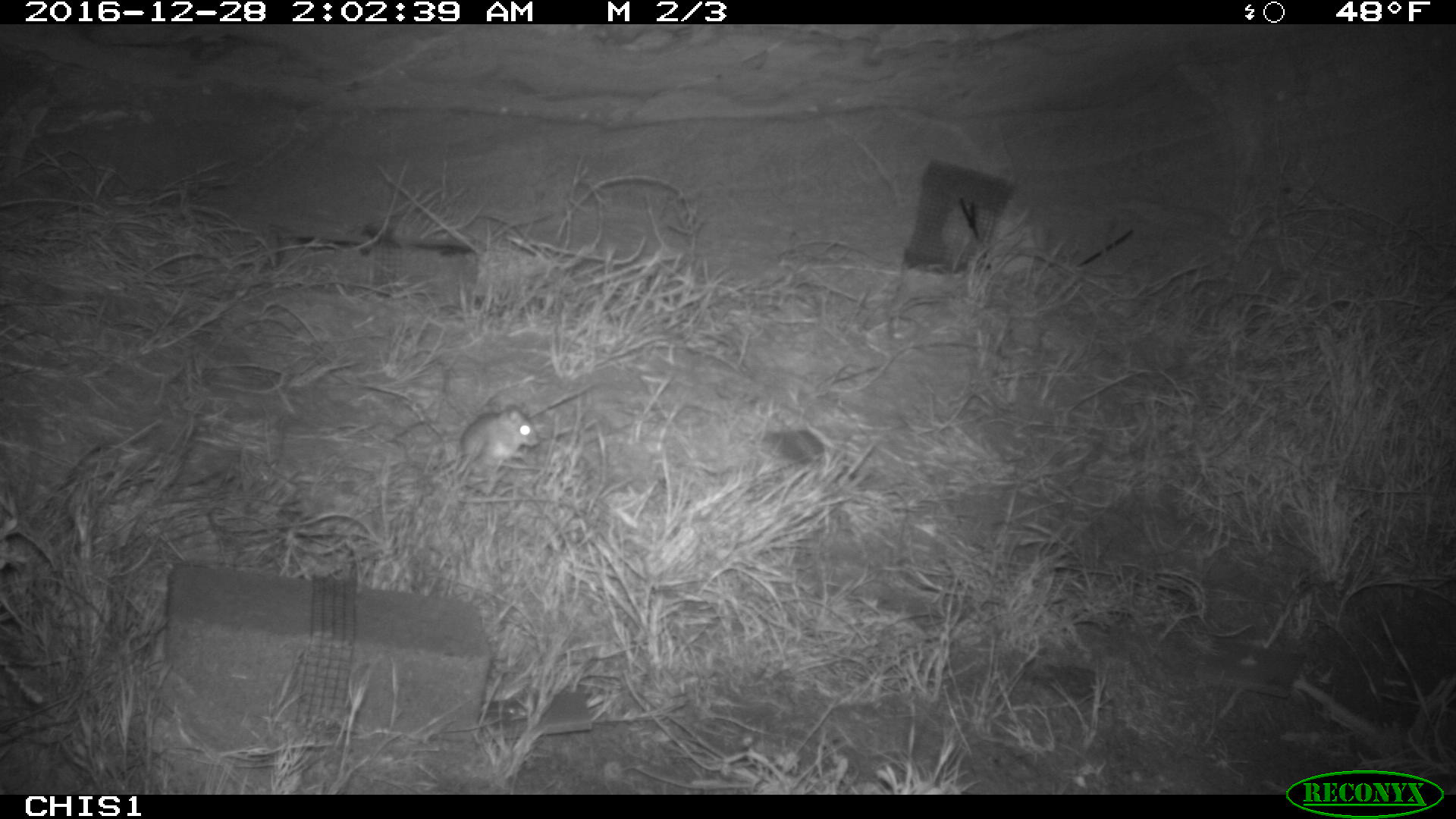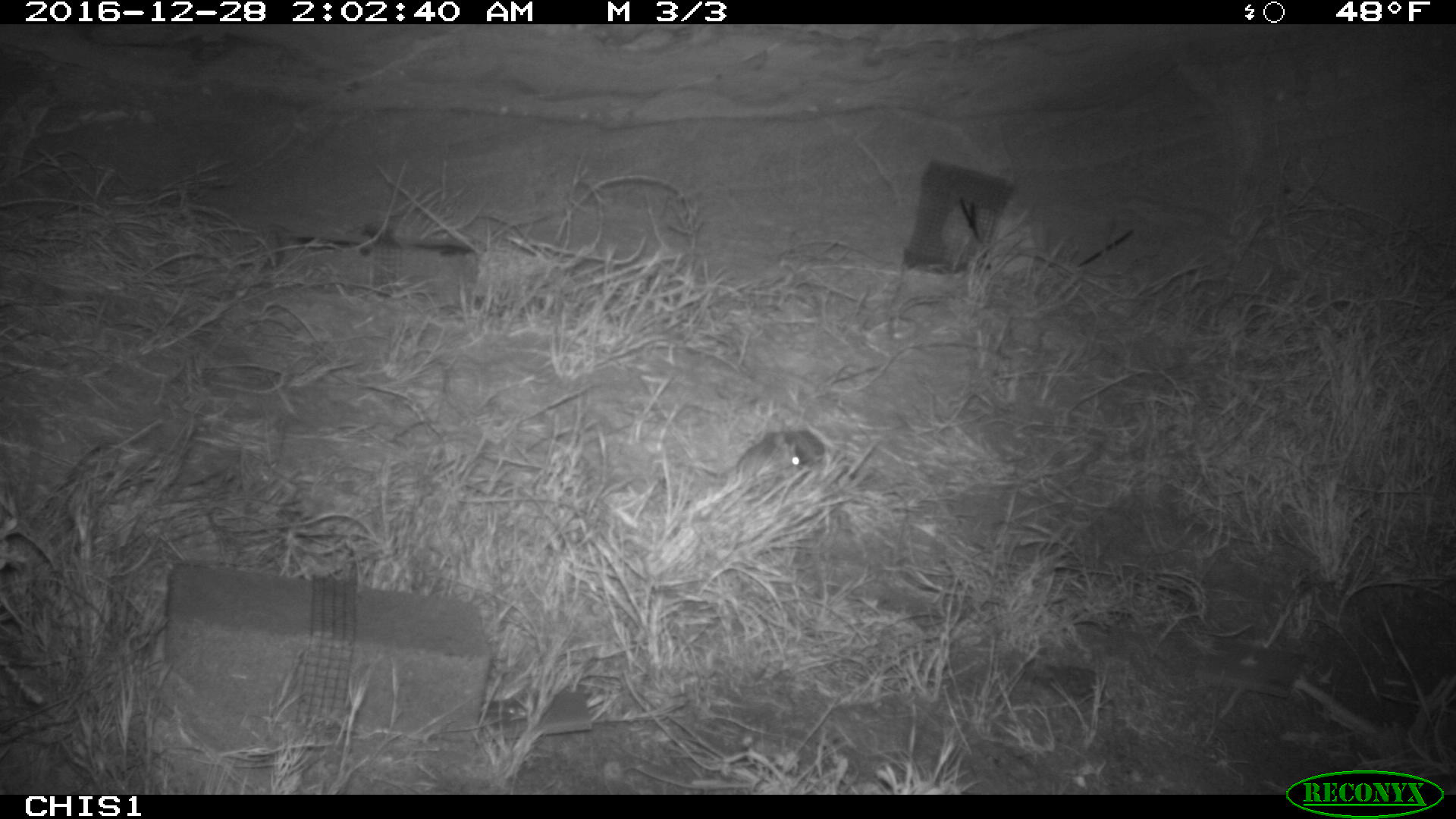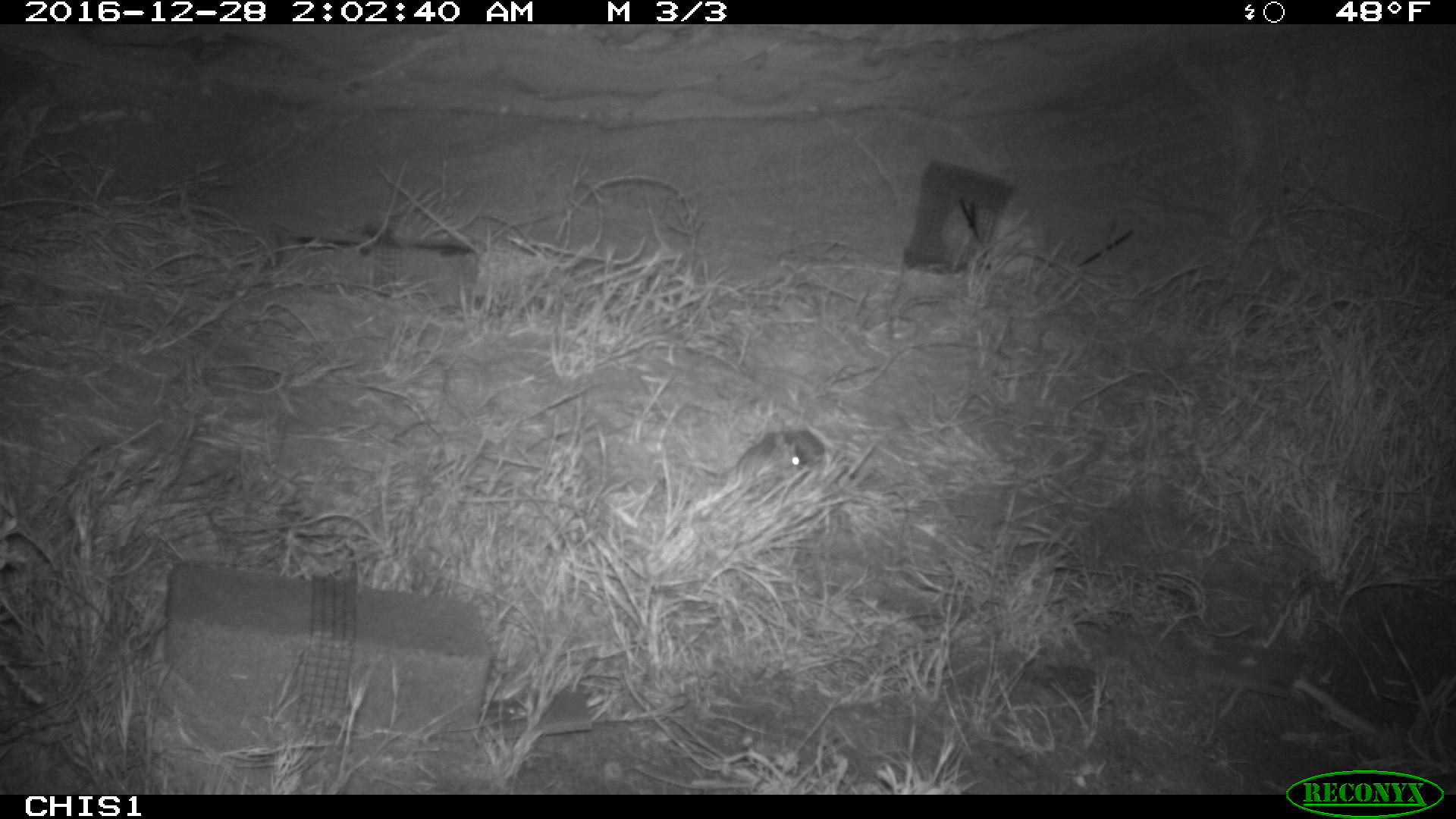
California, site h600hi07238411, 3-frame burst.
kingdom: Animalia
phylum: Chordata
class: Mammalia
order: Rodentia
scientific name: Rodentia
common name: rodent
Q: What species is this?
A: Rodent (Rodentia).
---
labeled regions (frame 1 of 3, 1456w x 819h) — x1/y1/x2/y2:
rodent: 460/405/538/462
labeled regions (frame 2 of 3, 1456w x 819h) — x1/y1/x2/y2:
rodent: 735/432/800/474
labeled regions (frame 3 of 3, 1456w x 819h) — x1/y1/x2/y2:
rodent: 676/428/824/486